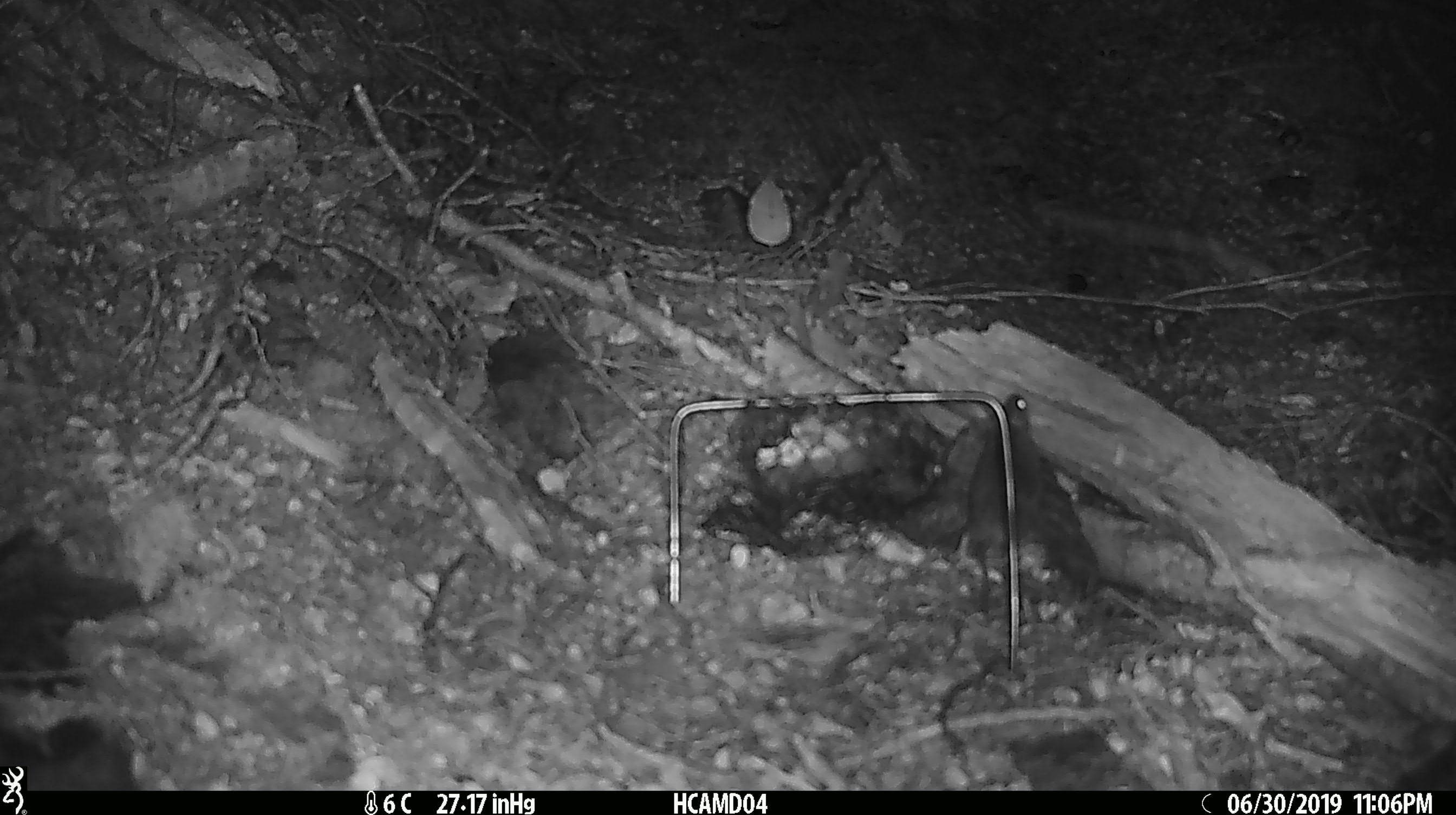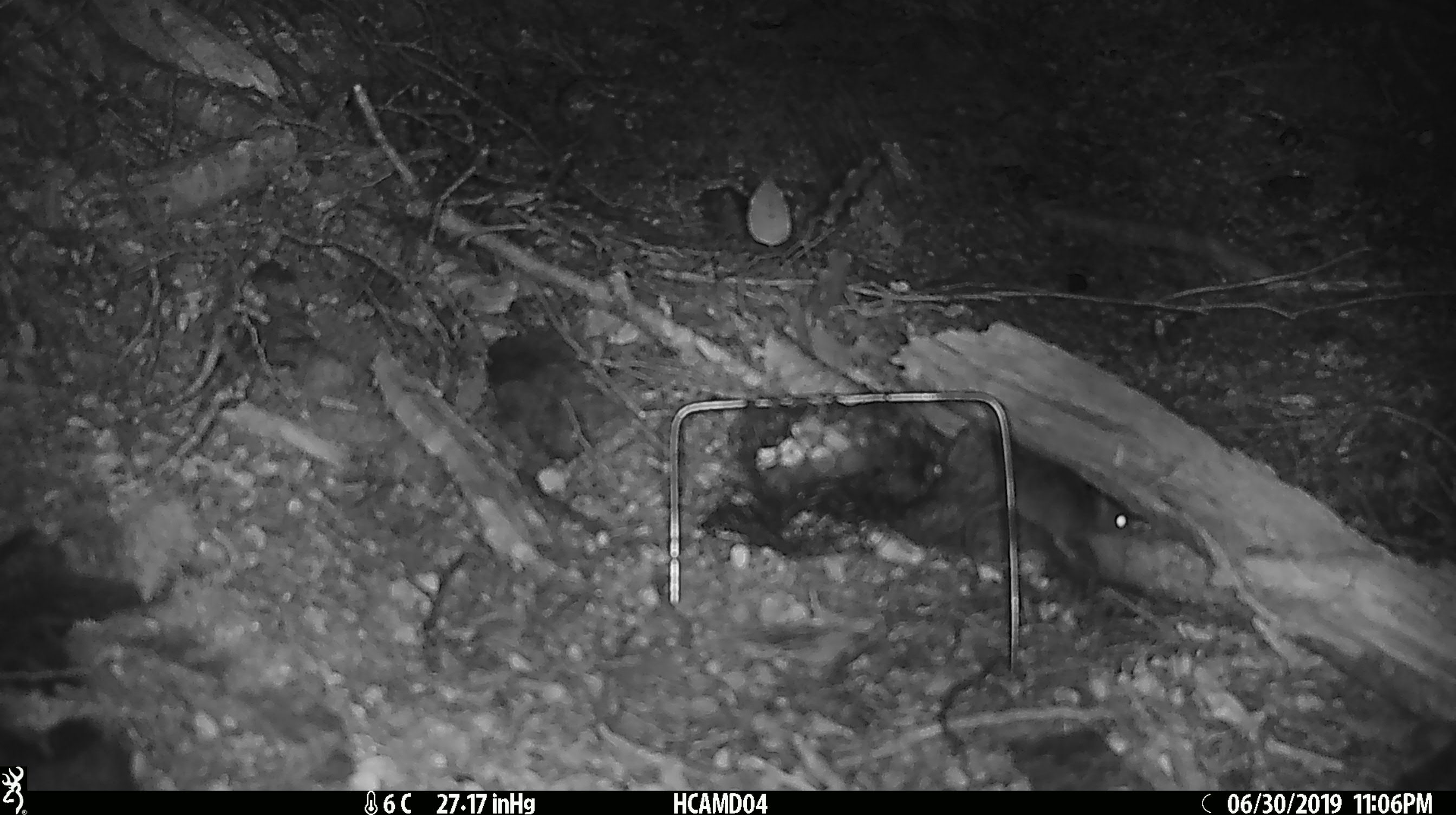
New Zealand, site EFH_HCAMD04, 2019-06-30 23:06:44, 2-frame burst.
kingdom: Animalia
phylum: Chordata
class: Mammalia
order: Rodentia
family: Muridae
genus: Mus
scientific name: Mus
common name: mouse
Mouse (Mus).